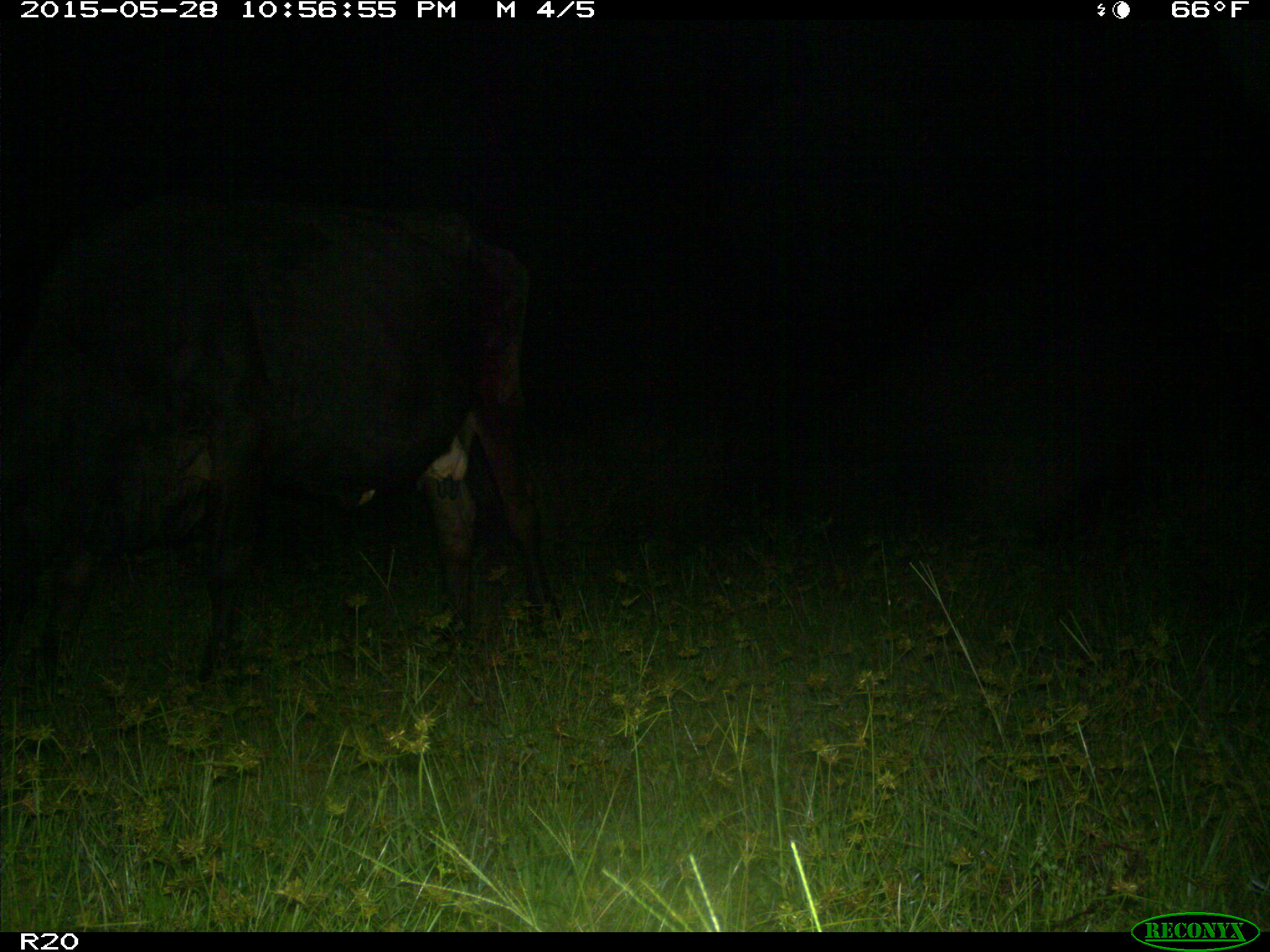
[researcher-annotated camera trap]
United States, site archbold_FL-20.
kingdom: Animalia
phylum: Chordata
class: Mammalia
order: Artiodactyla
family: Bovidae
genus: Bos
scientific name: Bos taurus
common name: domestic cow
Bos taurus (domestic cow).